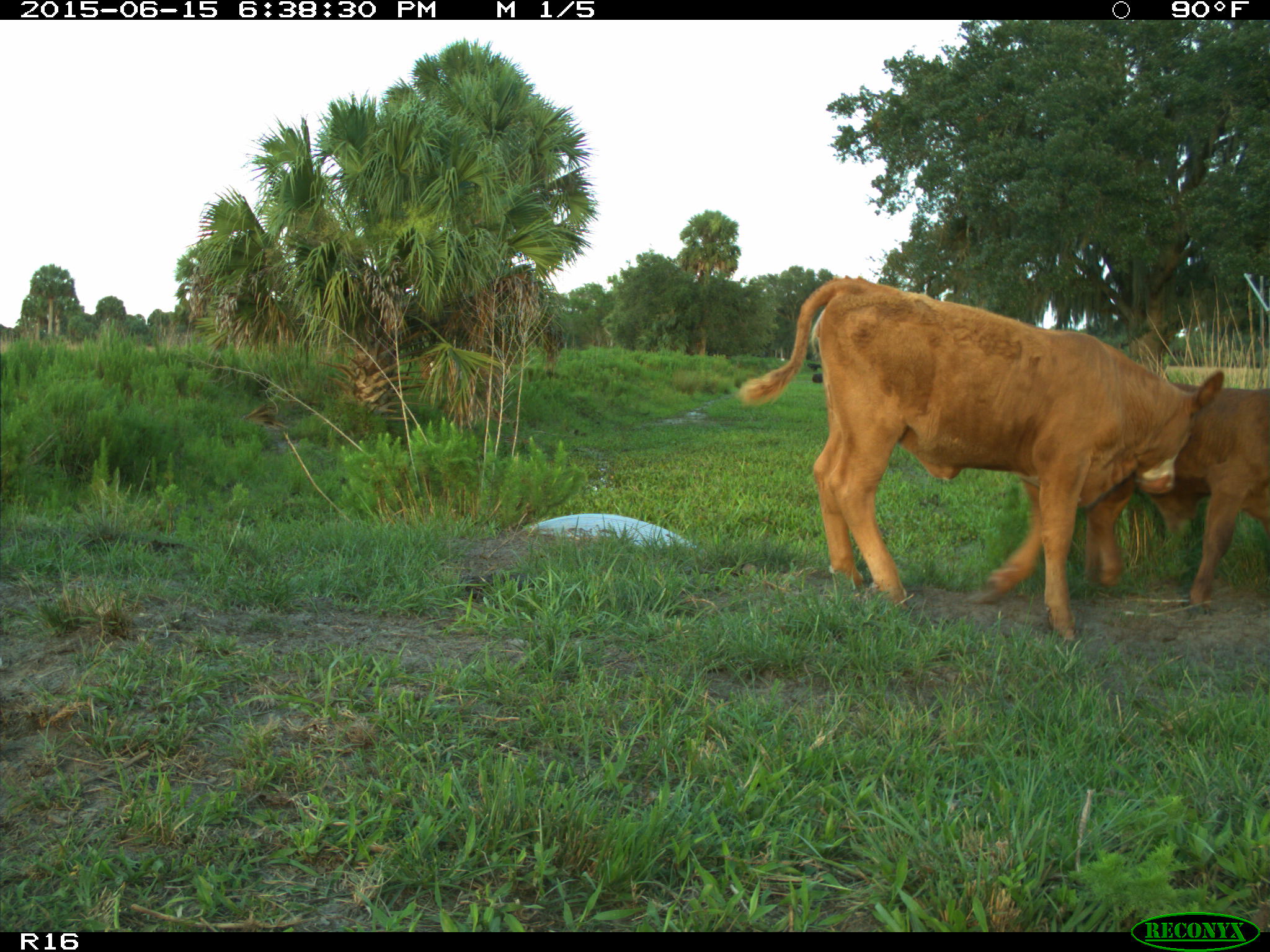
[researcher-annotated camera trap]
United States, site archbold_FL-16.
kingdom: Animalia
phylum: Chordata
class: Mammalia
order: Artiodactyla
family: Bovidae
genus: Bos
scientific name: Bos taurus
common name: domestic cow